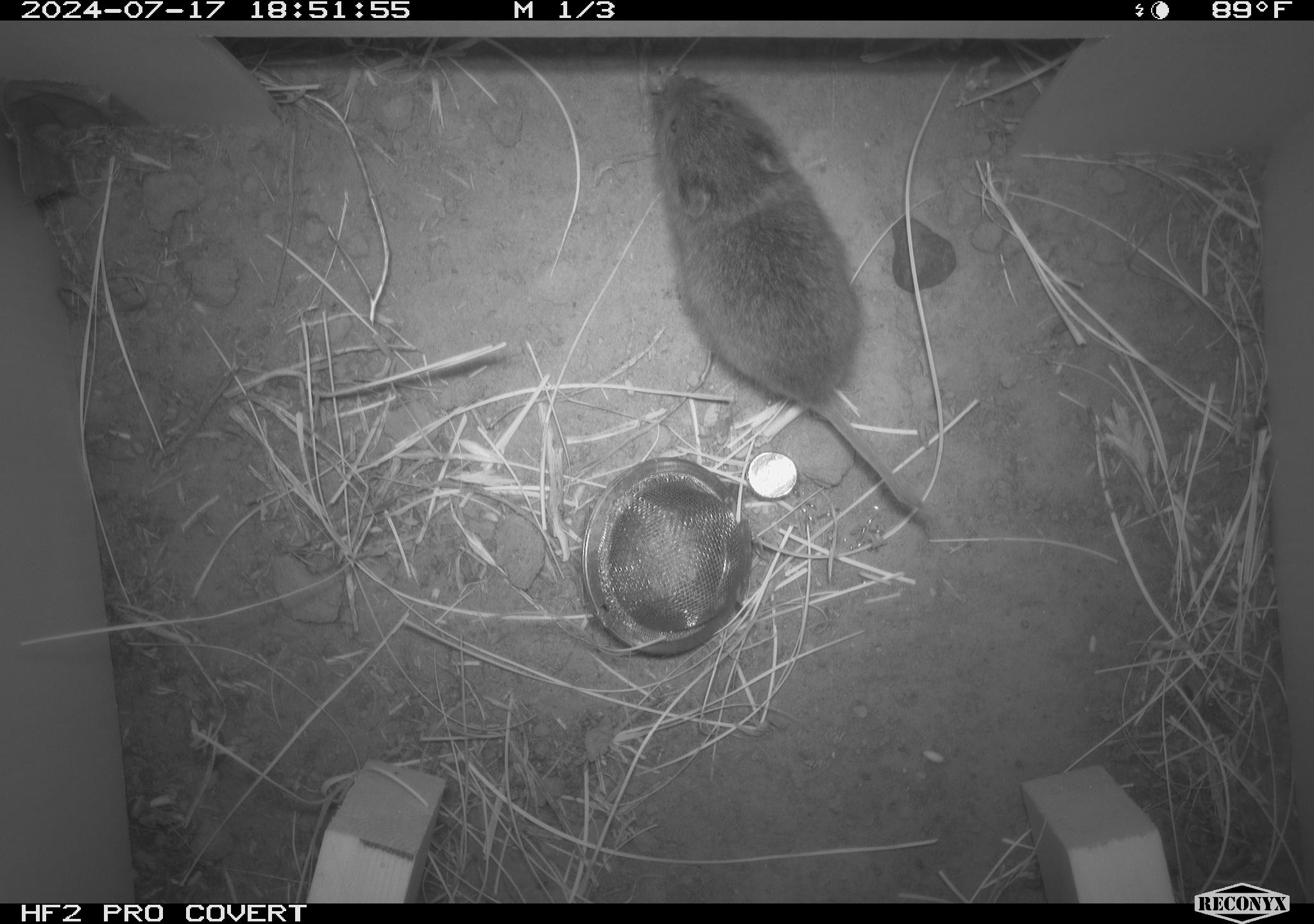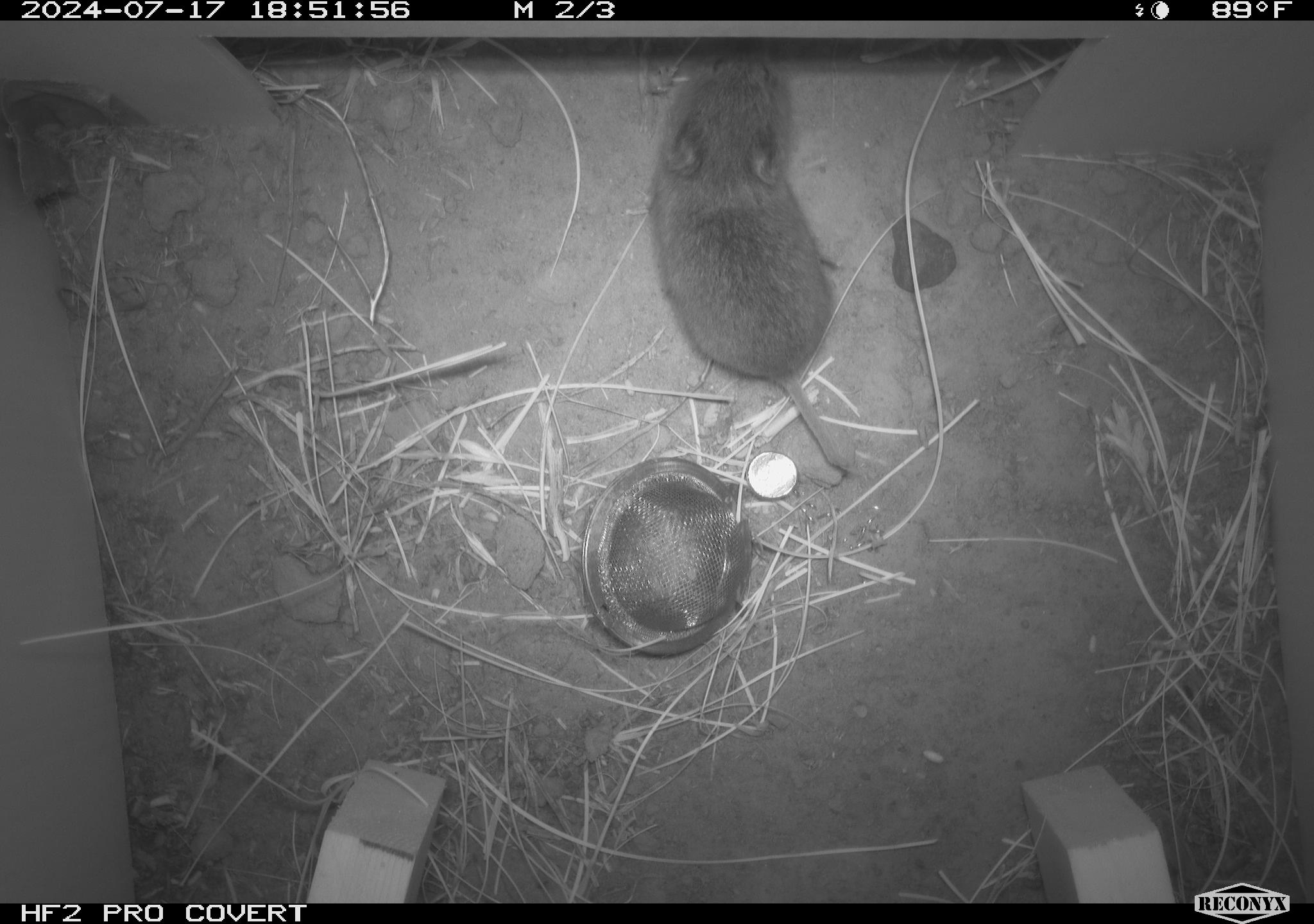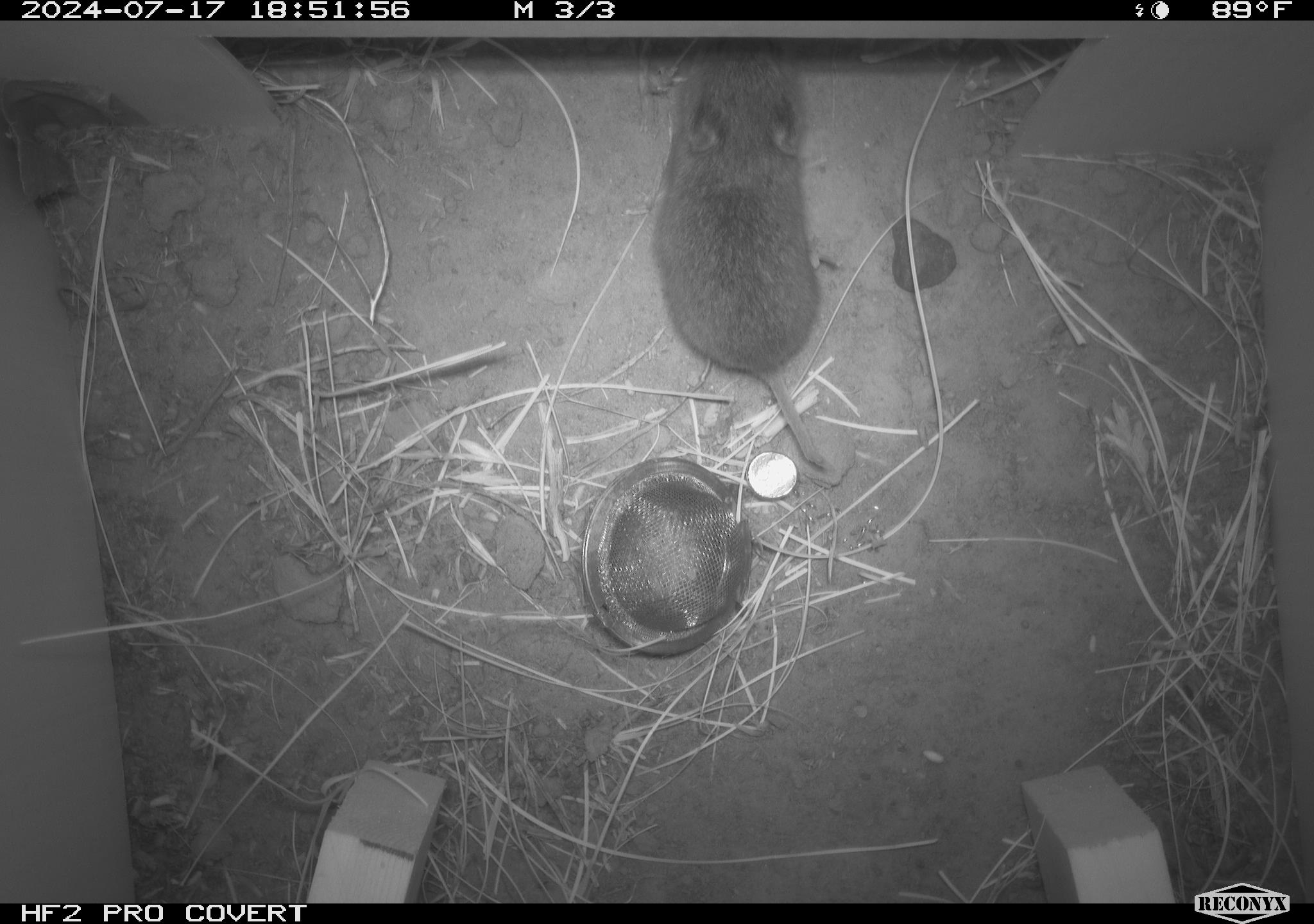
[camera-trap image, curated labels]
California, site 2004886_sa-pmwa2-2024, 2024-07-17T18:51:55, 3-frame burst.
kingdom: Animalia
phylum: Chordata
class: Mammalia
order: Rodentia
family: Cricetidae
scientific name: Arvicolinae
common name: voles, lemmings, and muskrats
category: arvicolinae subfamily